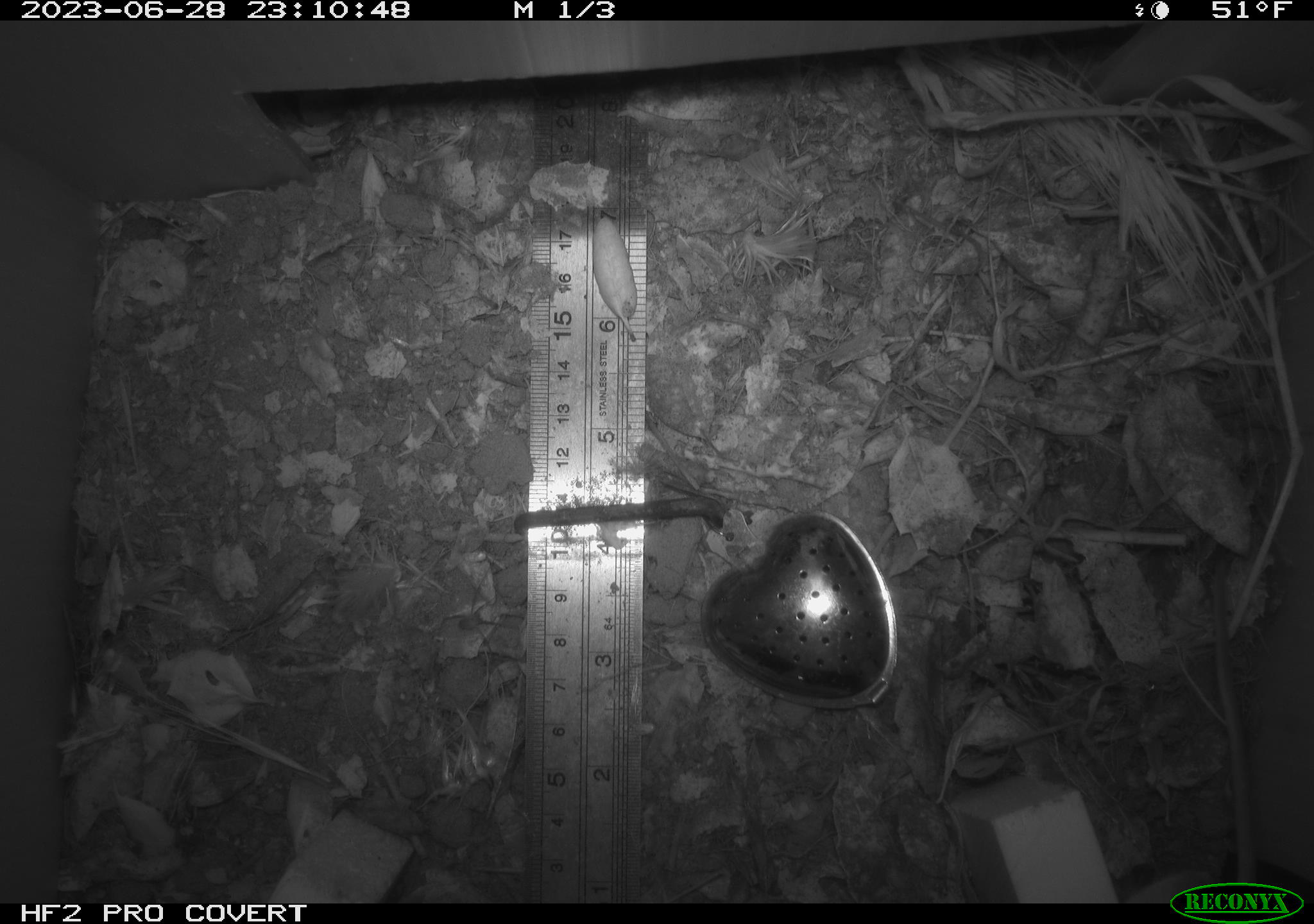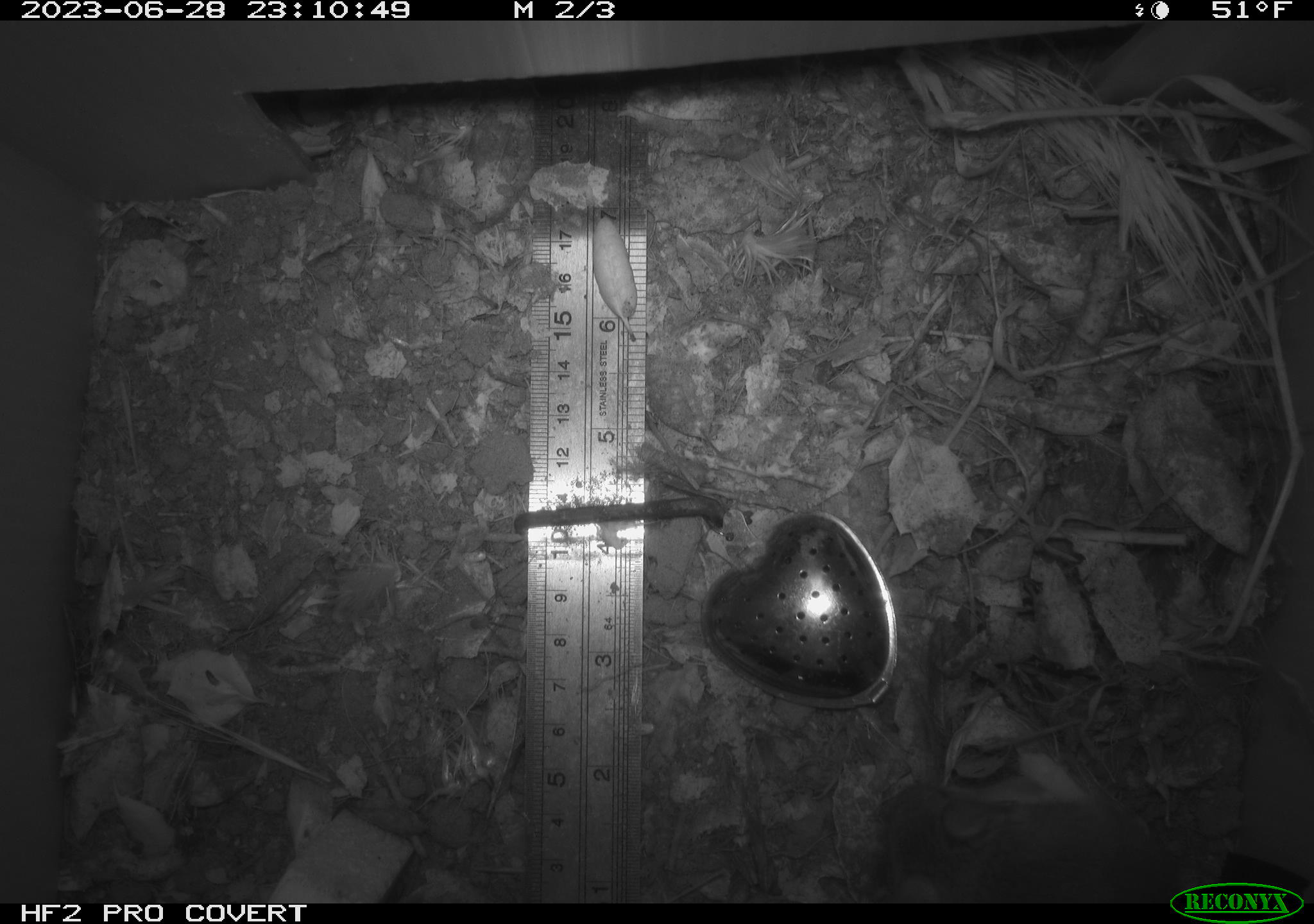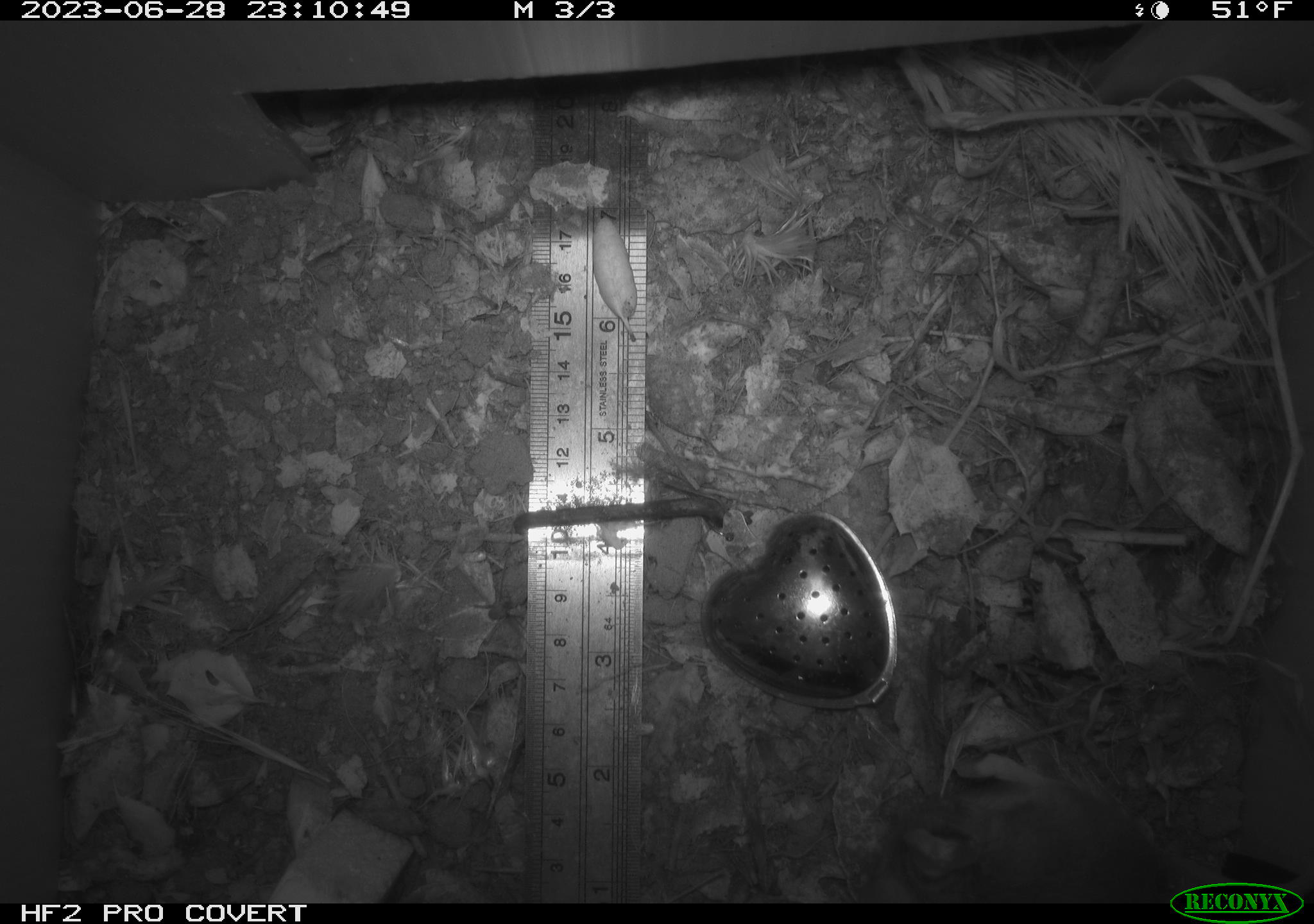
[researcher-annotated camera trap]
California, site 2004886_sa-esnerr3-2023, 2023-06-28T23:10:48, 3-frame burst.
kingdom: Animalia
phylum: Chordata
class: Mammalia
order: Rodentia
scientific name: Rodentia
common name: mouse species